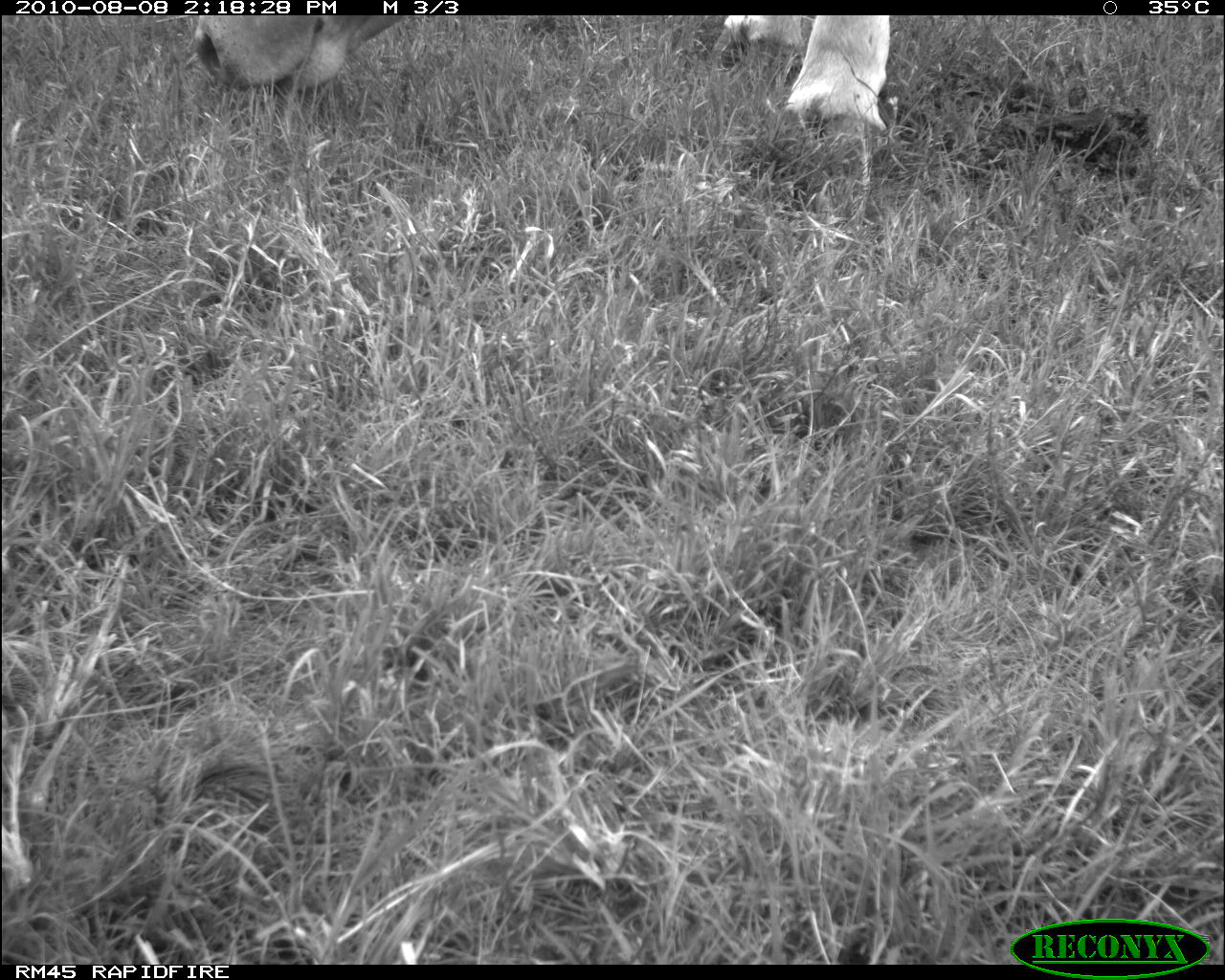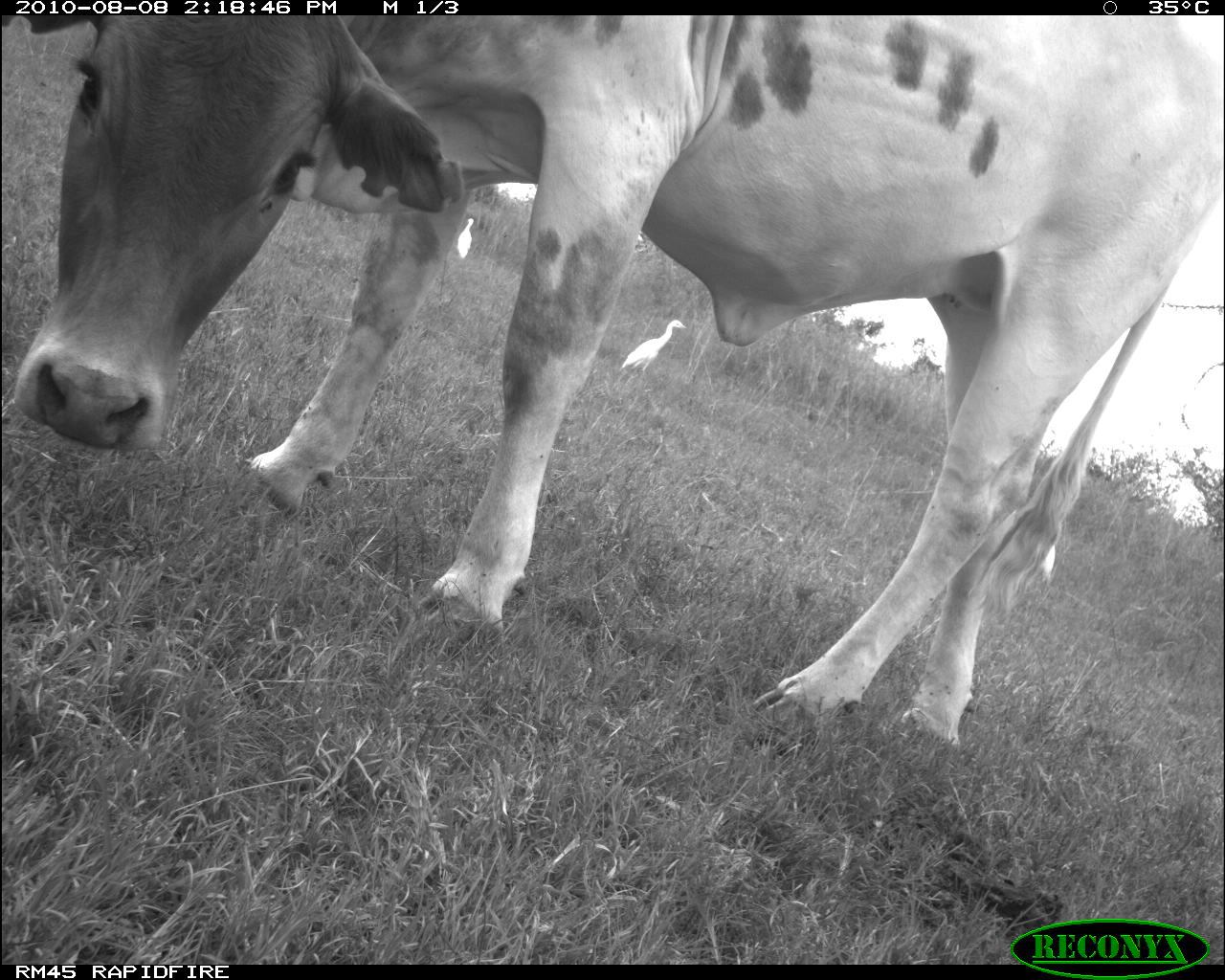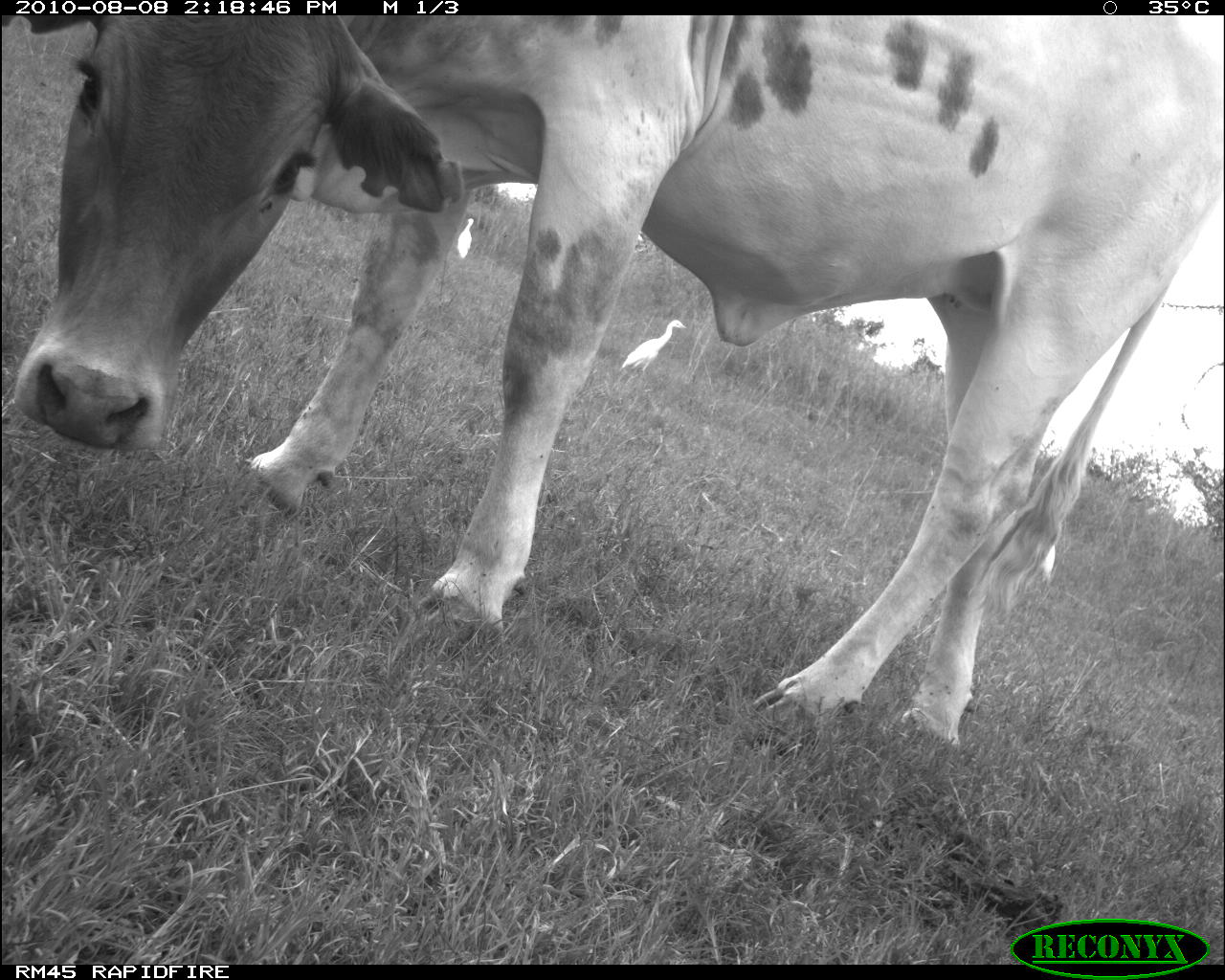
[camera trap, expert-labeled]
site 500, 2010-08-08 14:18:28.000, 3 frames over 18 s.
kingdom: Animalia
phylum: Chordata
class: Mammalia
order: Artiodactyla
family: Bovidae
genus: Tragelaphus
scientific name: Tragelaphus oryx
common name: eland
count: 1